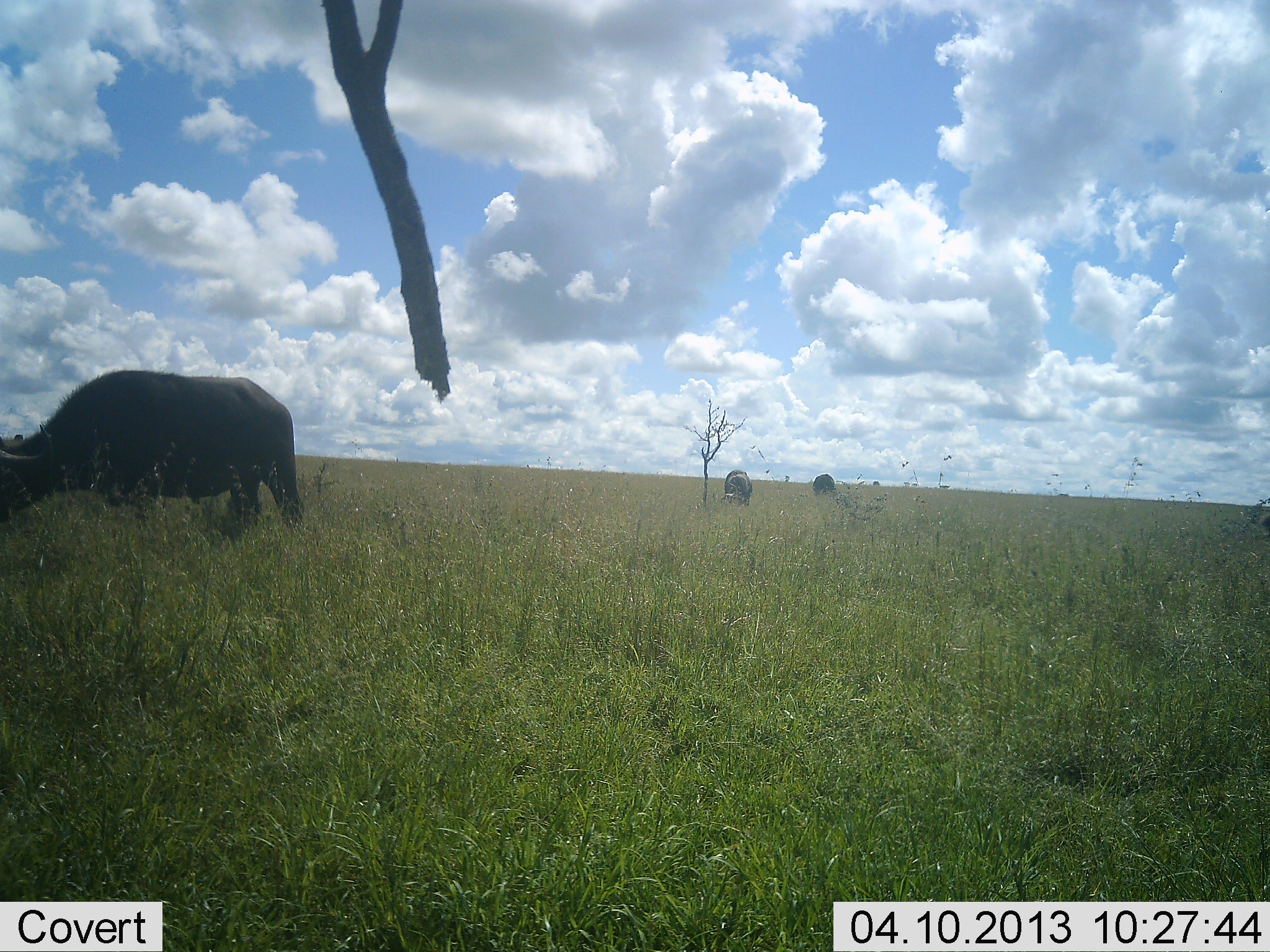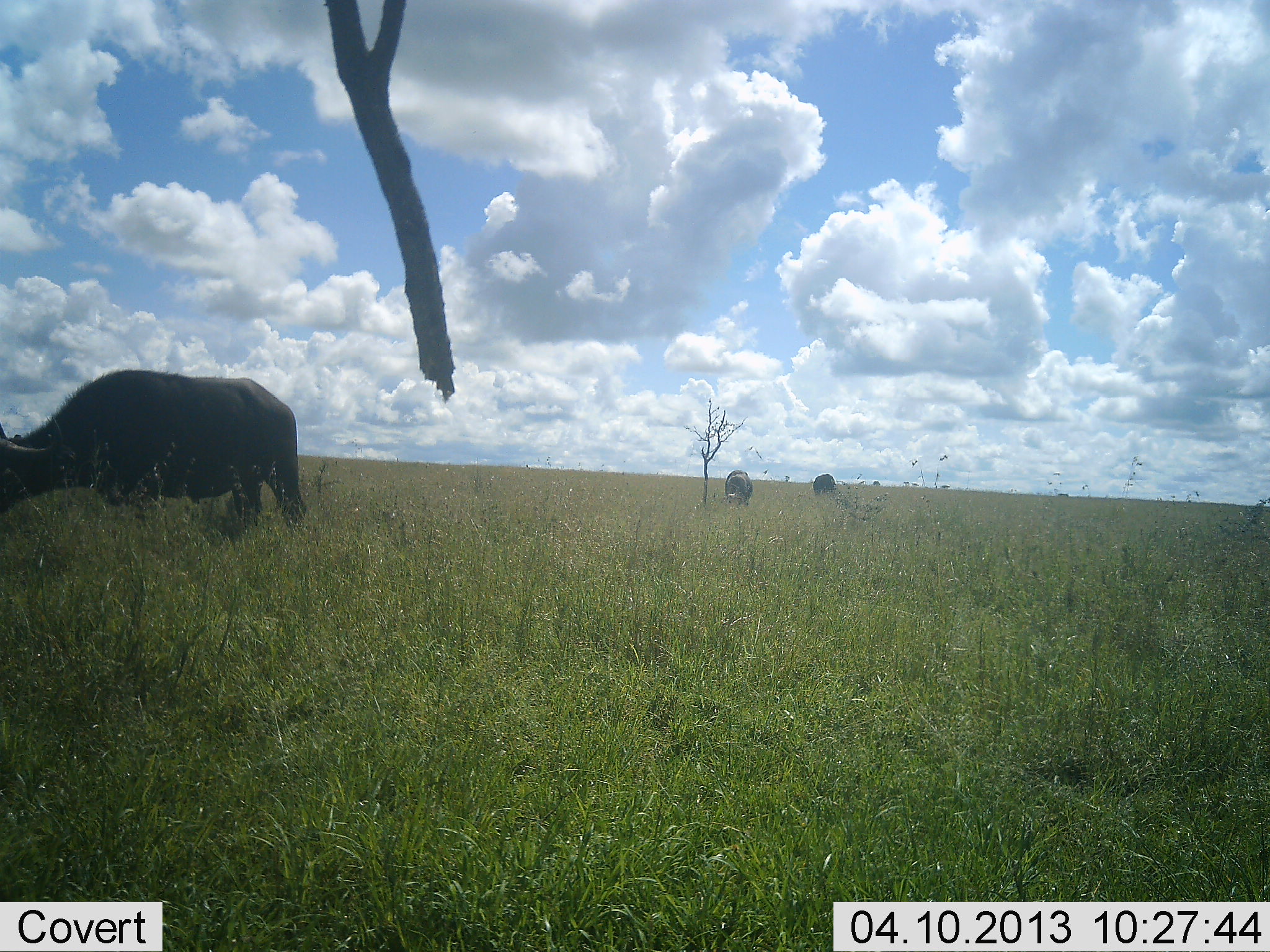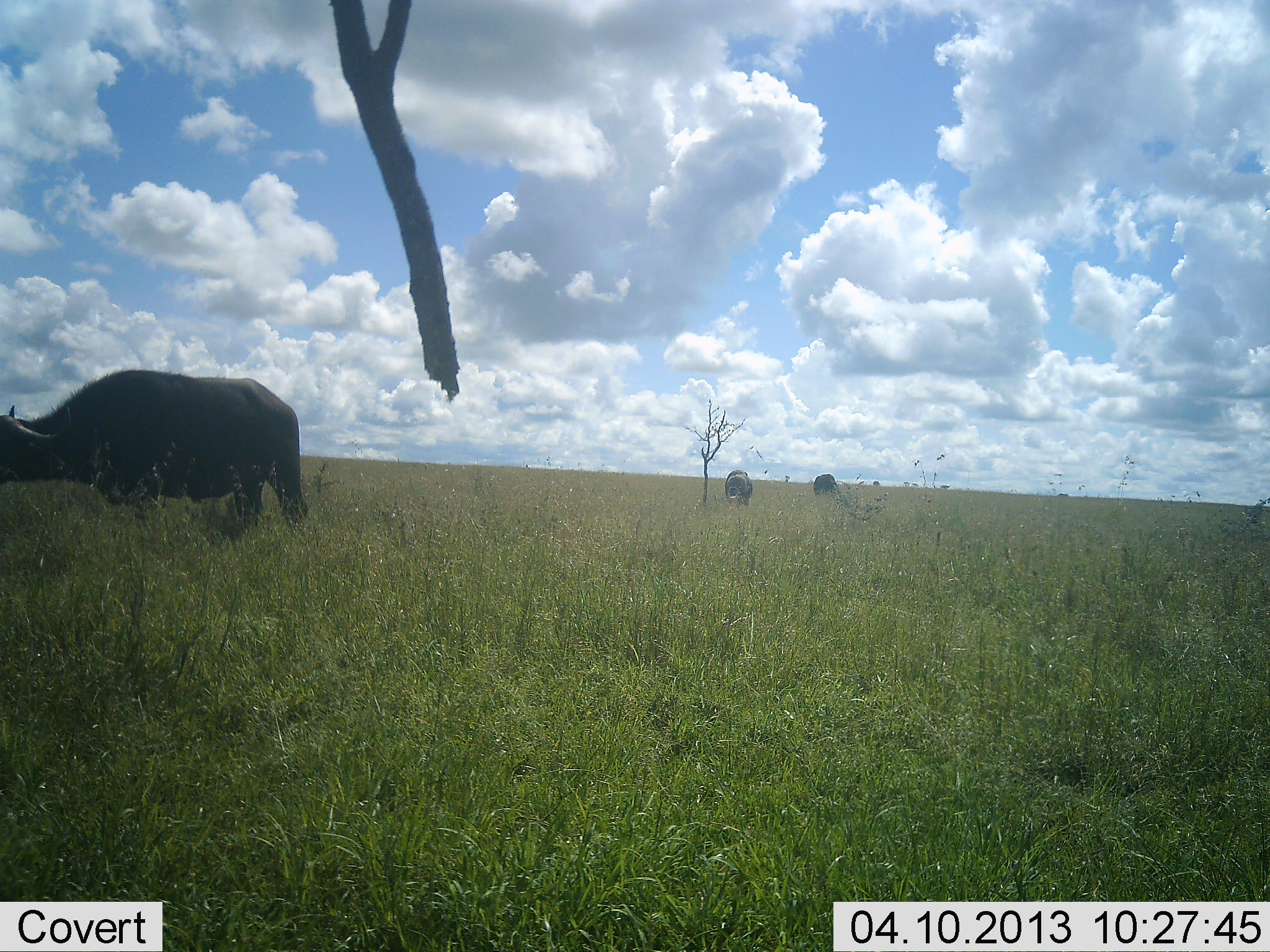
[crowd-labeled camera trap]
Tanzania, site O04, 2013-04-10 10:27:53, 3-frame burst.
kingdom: Animalia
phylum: Chordata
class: Mammalia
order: Artiodactyla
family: Bovidae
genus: Syncerus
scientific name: Syncerus caffer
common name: cape buffalo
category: buffalo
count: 3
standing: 15%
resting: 0%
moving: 5%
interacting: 0%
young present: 0%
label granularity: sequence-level